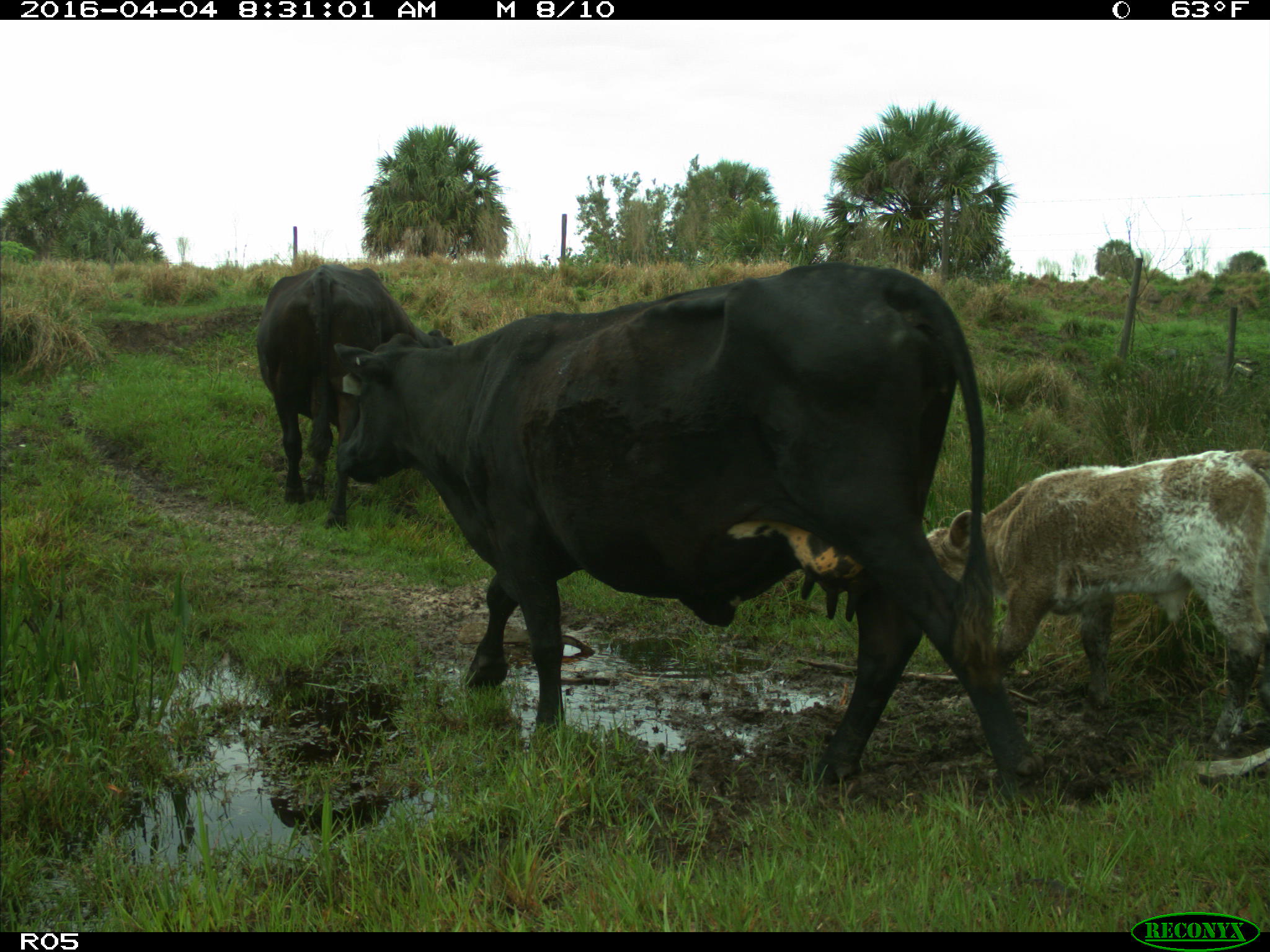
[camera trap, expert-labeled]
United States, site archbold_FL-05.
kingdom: Animalia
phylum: Chordata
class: Mammalia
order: Artiodactyla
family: Bovidae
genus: Bos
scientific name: Bos taurus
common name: domestic cow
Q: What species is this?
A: Bos taurus (domestic cow).